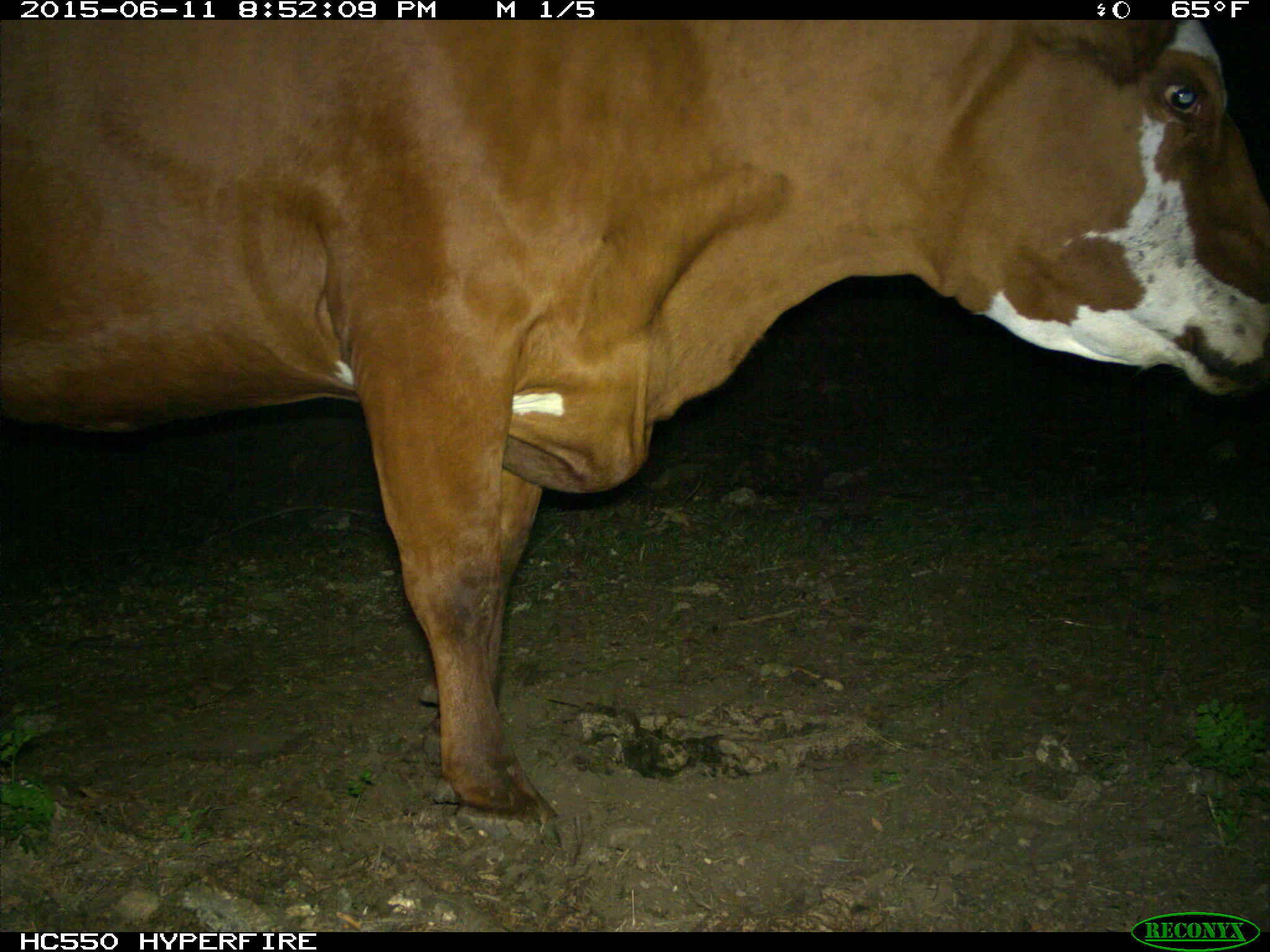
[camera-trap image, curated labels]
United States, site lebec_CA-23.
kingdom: Animalia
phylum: Chordata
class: Mammalia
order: Artiodactyla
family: Bovidae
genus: Bos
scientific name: Bos taurus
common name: domestic cow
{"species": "Bos taurus (domestic cow)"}